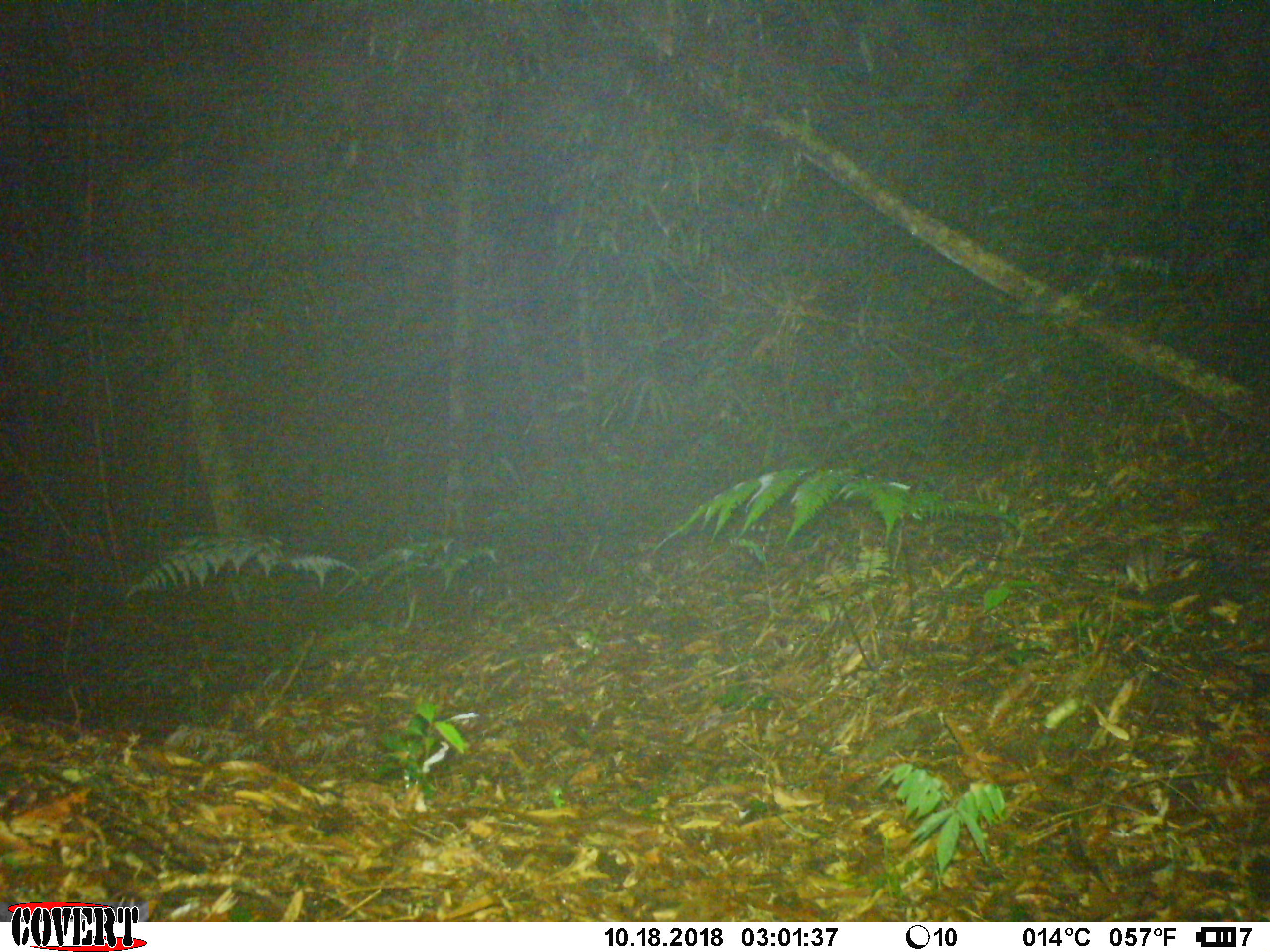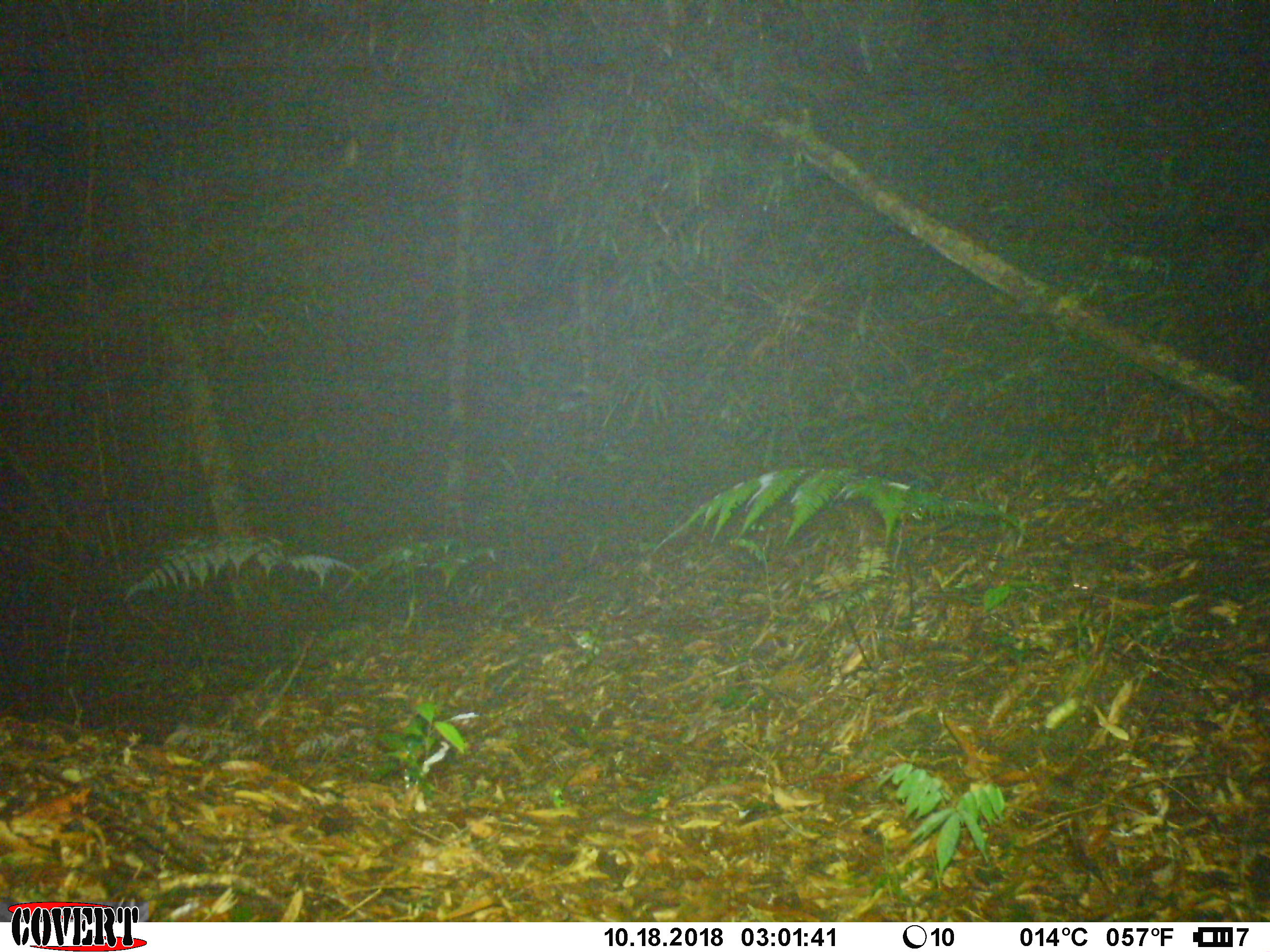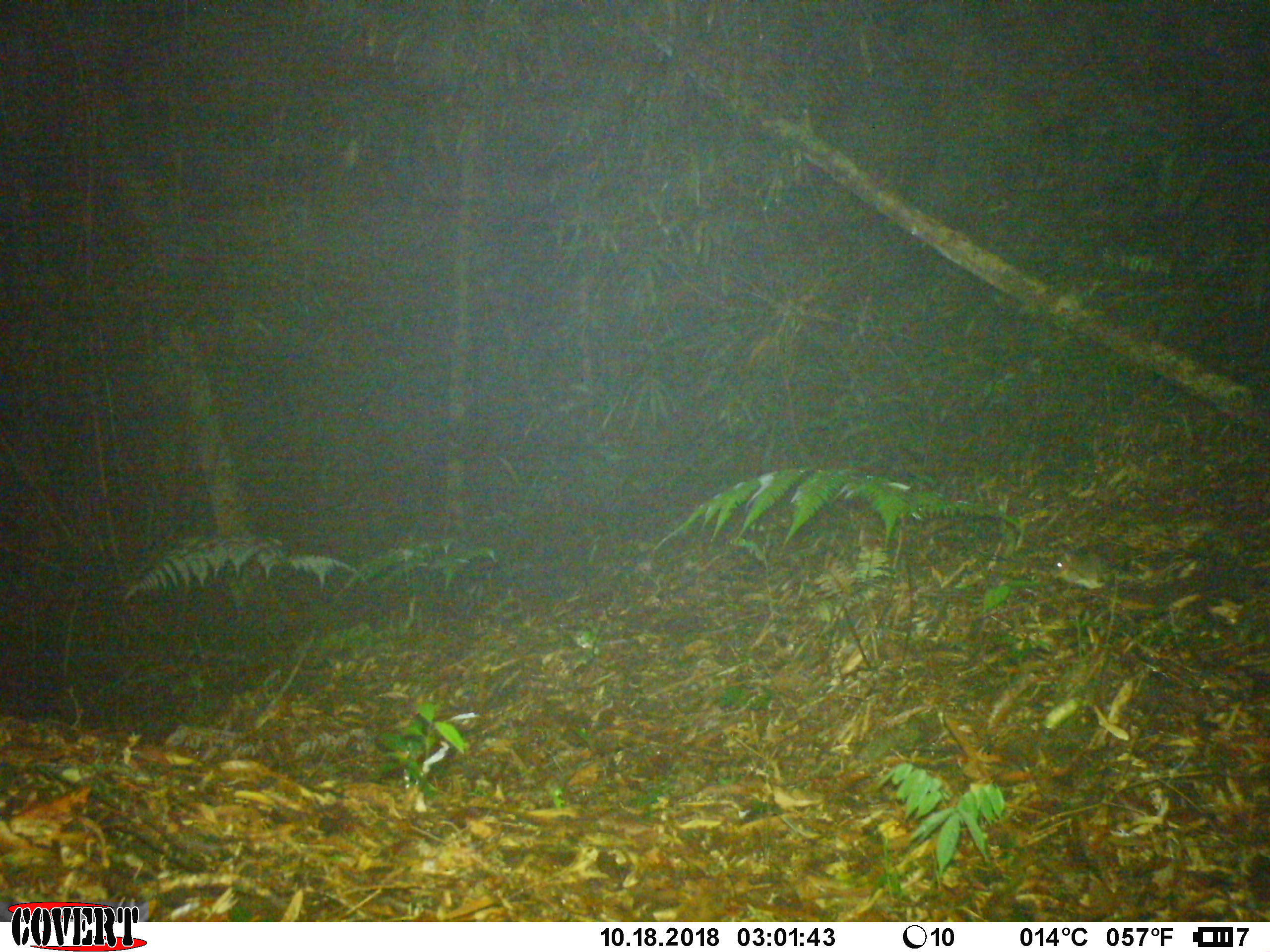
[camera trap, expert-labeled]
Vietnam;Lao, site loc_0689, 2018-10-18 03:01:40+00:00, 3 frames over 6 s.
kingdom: Animalia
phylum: Chordata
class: Mammalia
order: Rodentia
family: Muridae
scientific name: Muridae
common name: old-world mice and rats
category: unidentified murid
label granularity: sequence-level